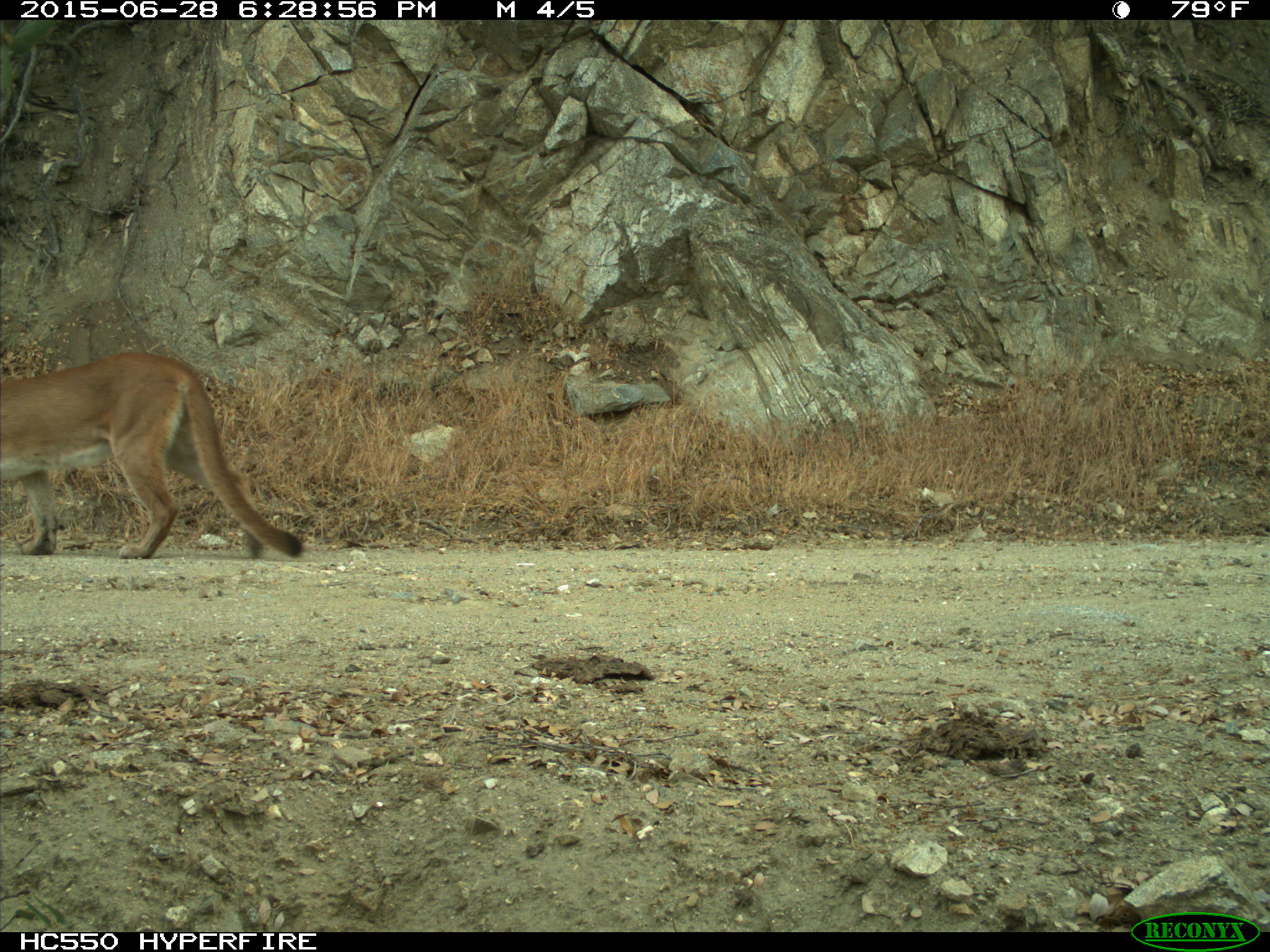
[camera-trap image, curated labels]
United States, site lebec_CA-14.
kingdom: Animalia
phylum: Chordata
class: Mammalia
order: Carnivora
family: Felidae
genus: Puma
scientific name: Puma concolor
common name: mountain lion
Puma concolor (mountain lion).